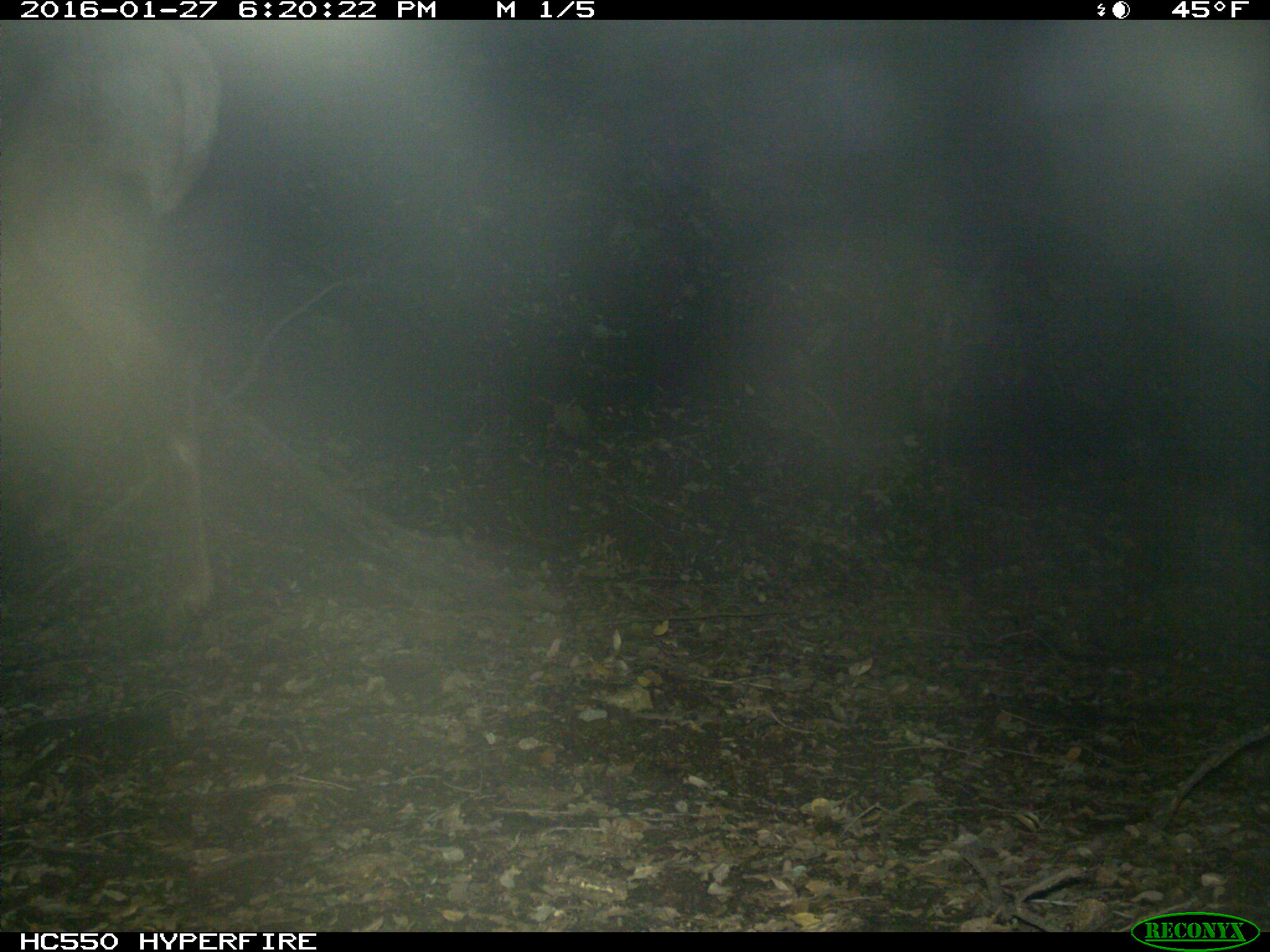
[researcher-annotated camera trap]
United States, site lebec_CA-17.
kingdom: Animalia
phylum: Chordata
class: Mammalia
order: Artiodactyla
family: Cervidae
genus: Cervus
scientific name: Cervus canadensis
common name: elk